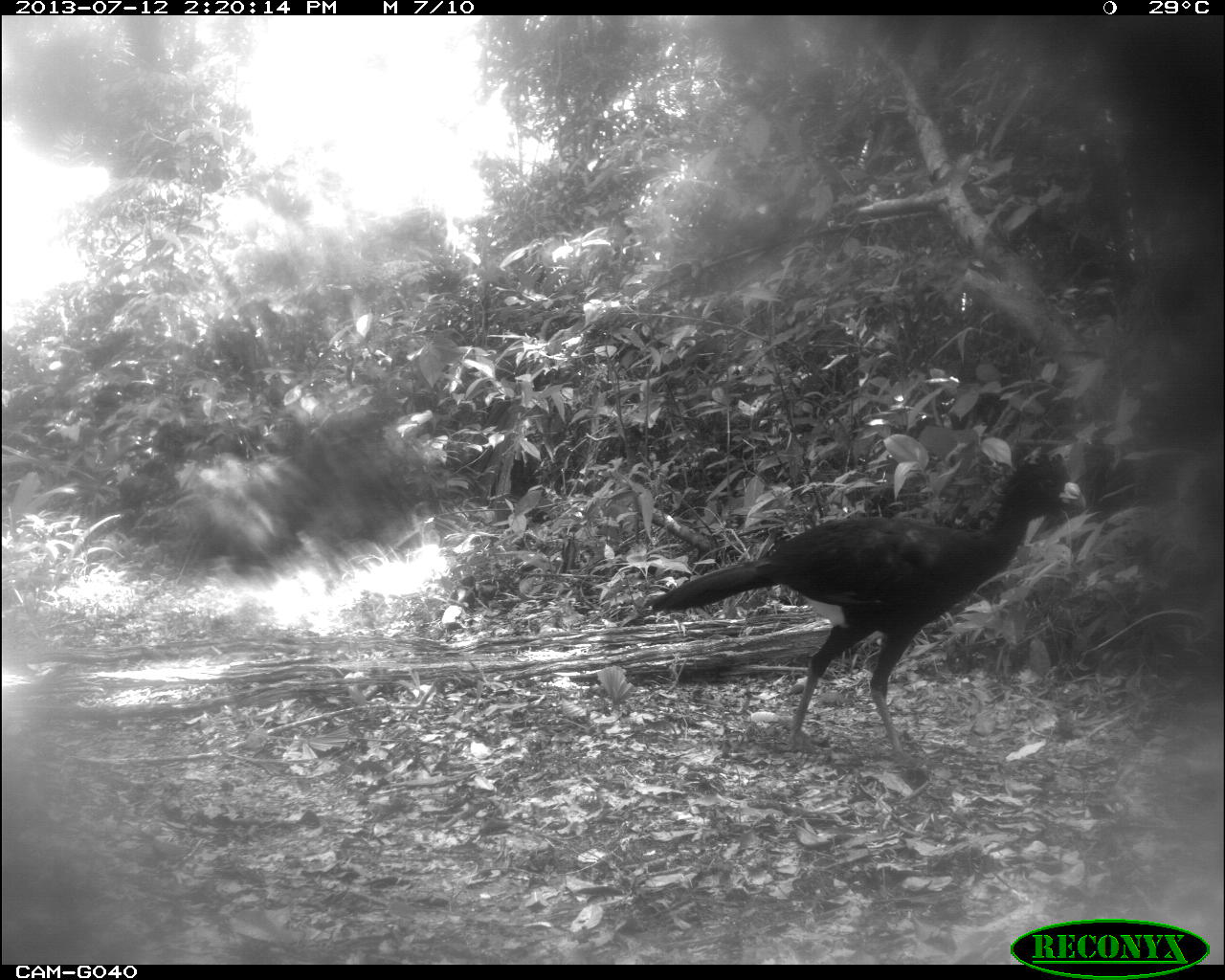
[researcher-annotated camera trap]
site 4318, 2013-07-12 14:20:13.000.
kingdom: Animalia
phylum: Chordata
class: Aves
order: Galliformes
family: Cracidae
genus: Crax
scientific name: Crax rubra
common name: great curassow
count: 1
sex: male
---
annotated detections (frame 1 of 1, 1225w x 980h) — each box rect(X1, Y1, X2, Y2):
crax rubra: rect(643, 451, 1087, 773)